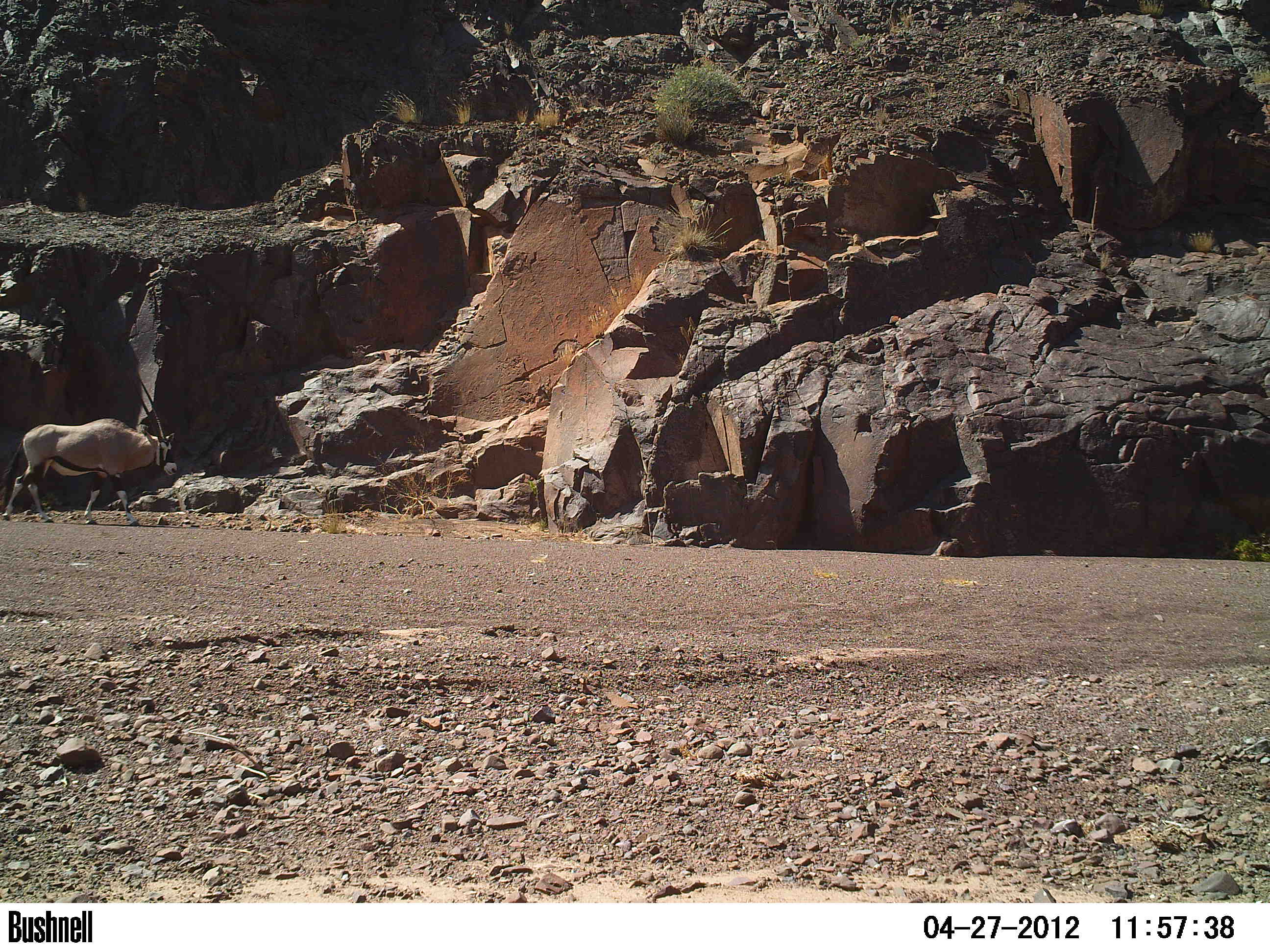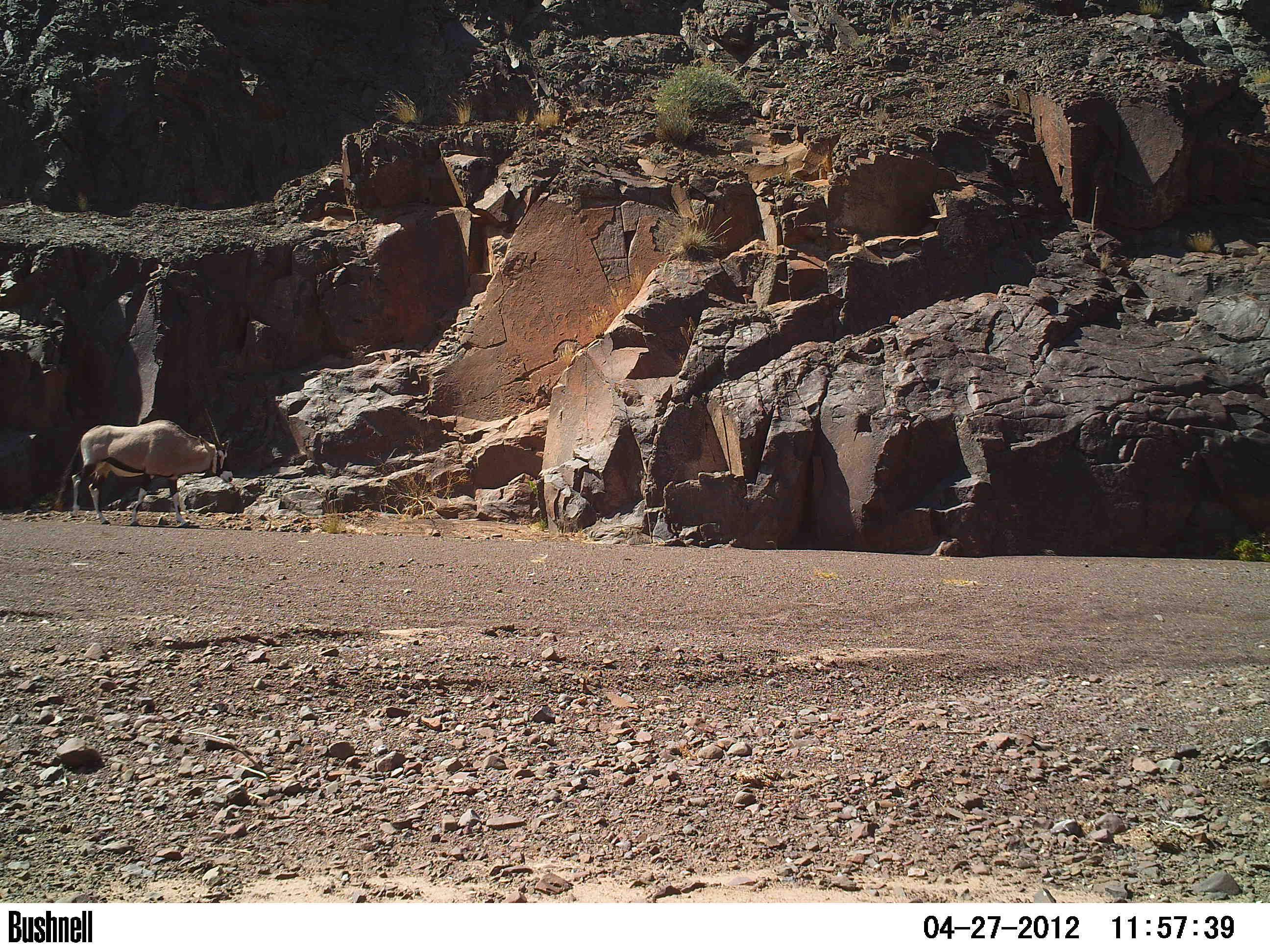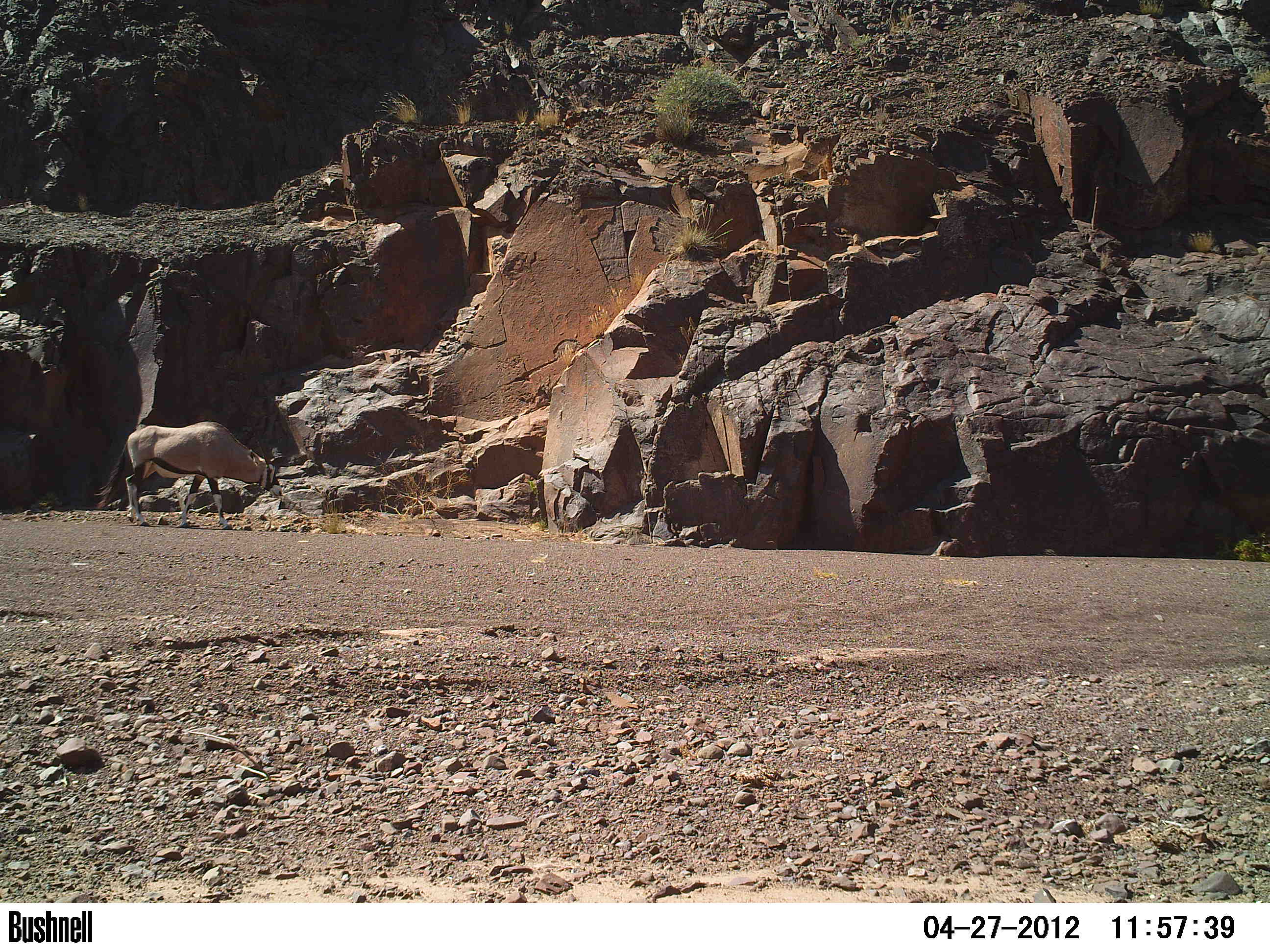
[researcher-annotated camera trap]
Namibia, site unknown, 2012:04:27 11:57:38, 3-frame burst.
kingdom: Animalia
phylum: Chordata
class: Mammalia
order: Artiodactyla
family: Bovidae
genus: Oryx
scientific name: Oryx gazella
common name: gemsbok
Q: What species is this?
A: Oryx gazella (gemsbok).